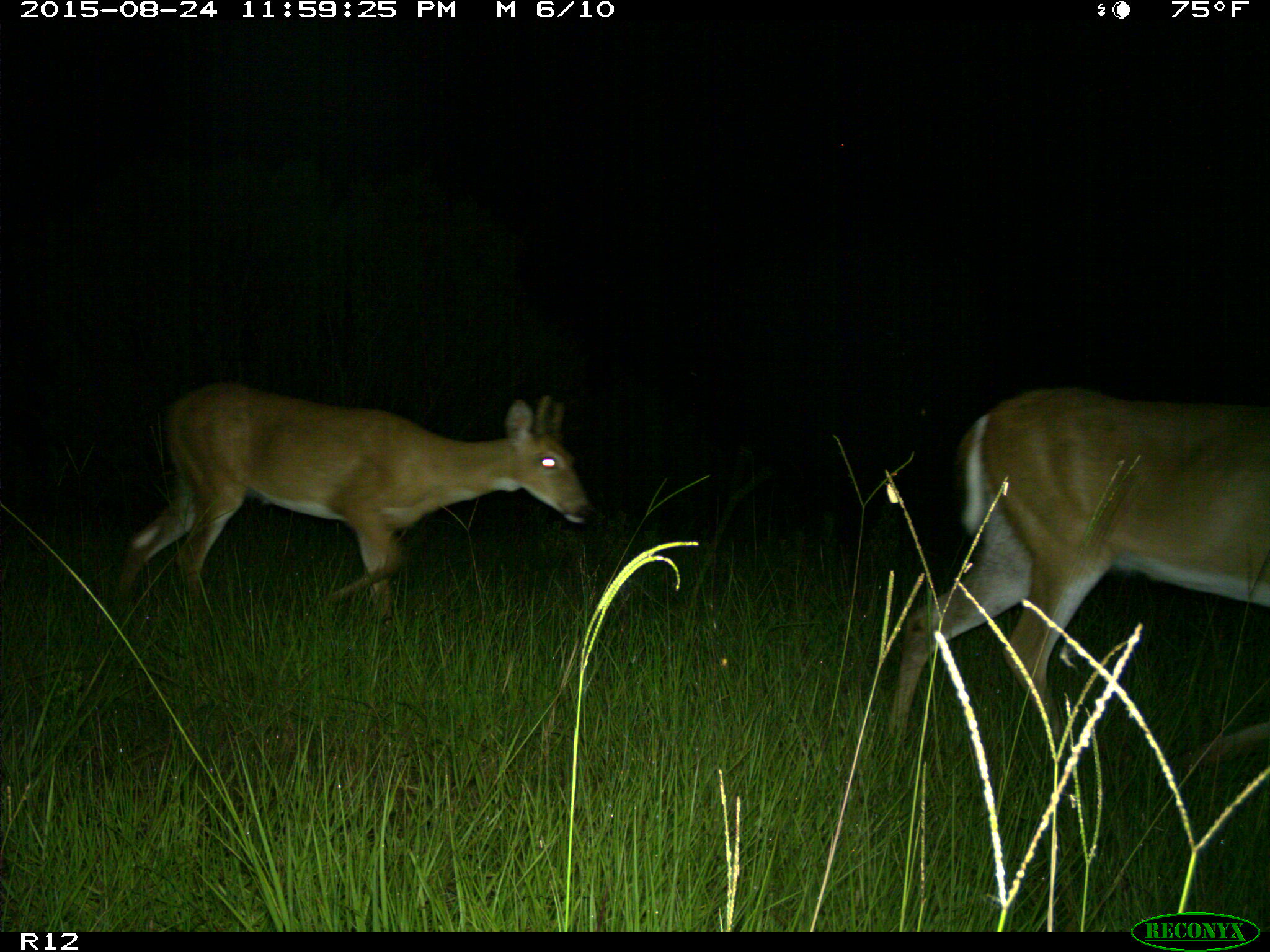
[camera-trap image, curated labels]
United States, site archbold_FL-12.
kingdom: Animalia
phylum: Chordata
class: Mammalia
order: Artiodactyla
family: Cervidae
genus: Odocoileus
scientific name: Odocoileus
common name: deer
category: unidentified deer